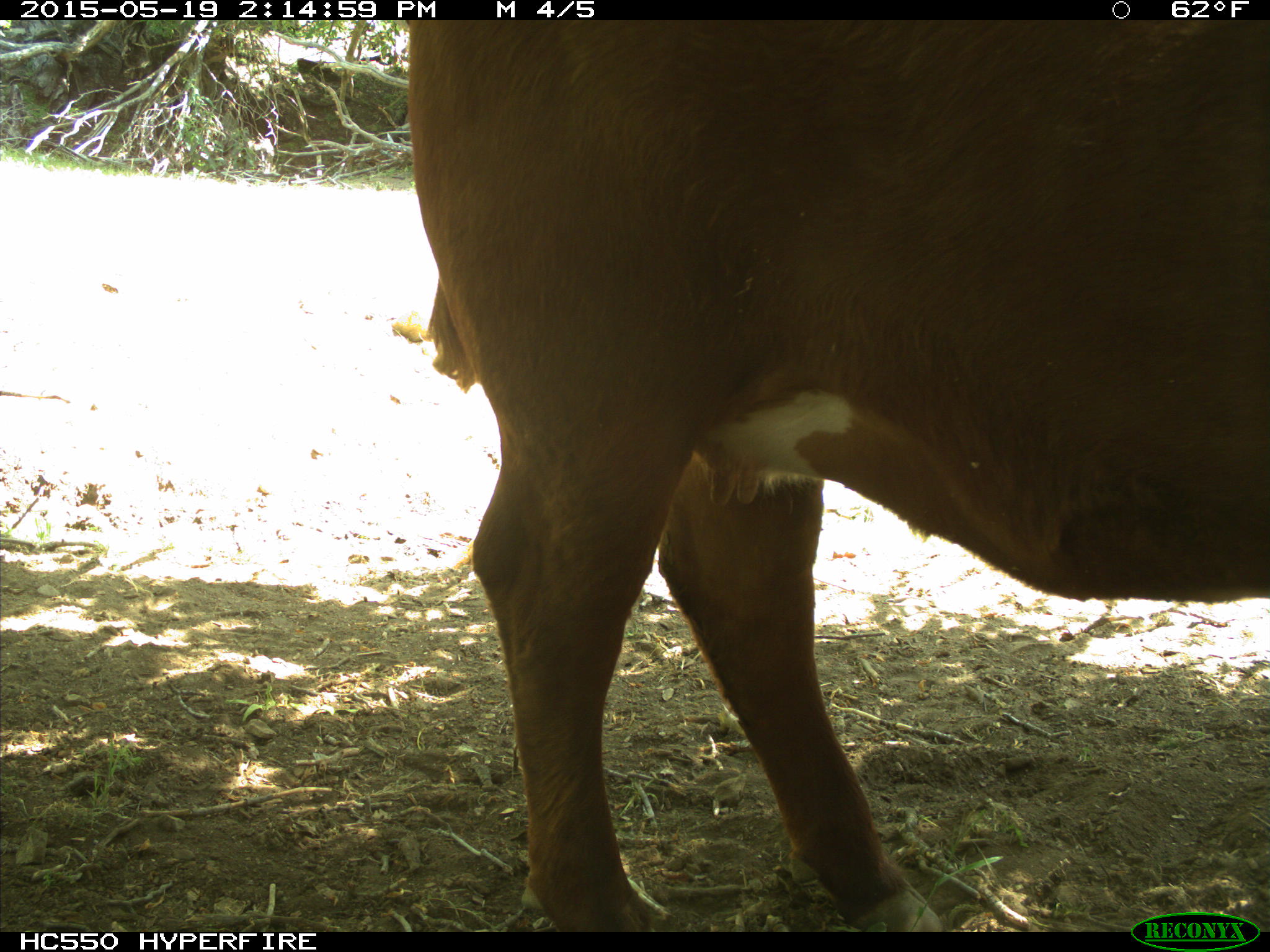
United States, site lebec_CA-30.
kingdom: Animalia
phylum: Chordata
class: Mammalia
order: Artiodactyla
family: Bovidae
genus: Bos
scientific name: Bos taurus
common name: domestic cow